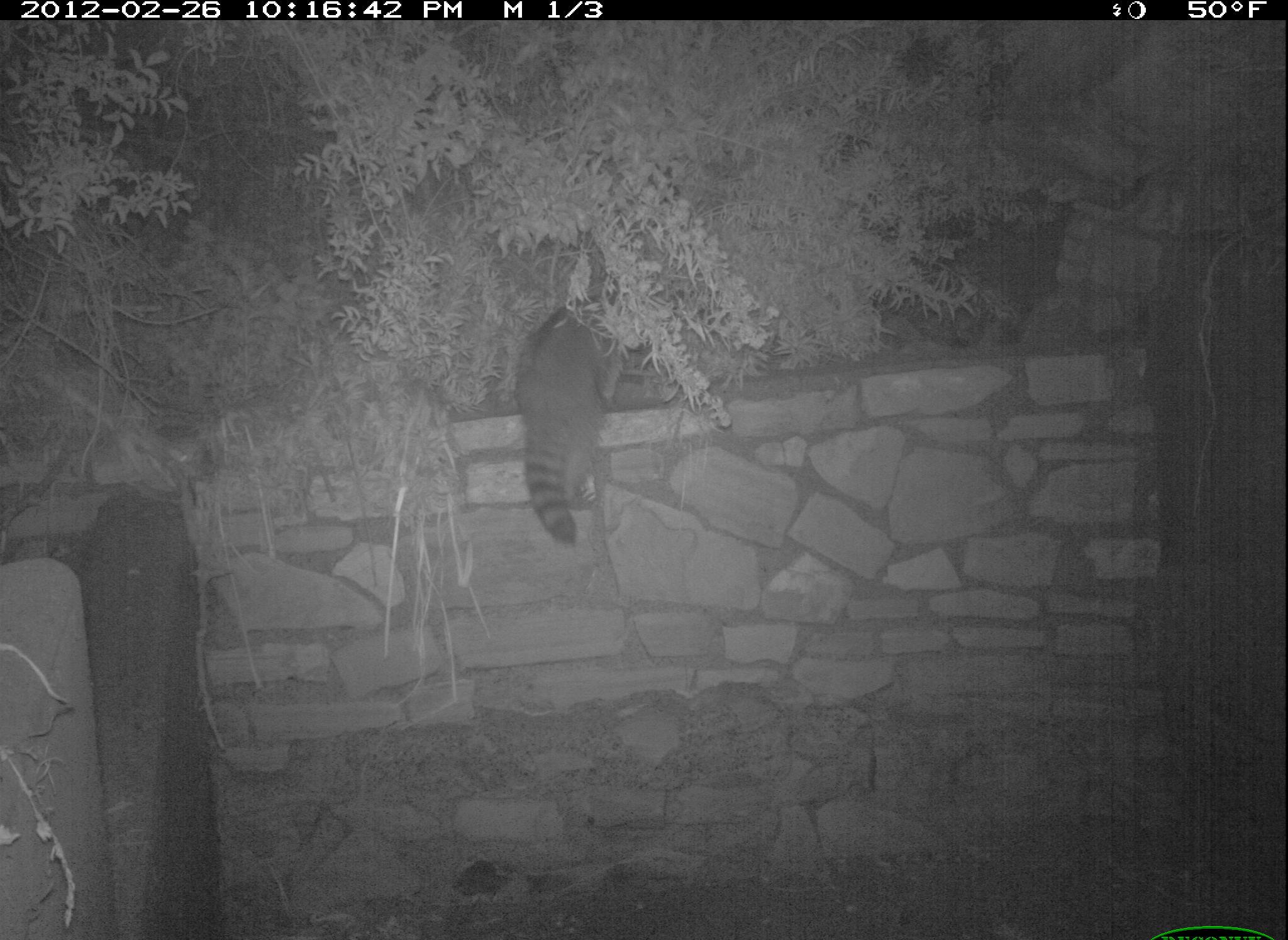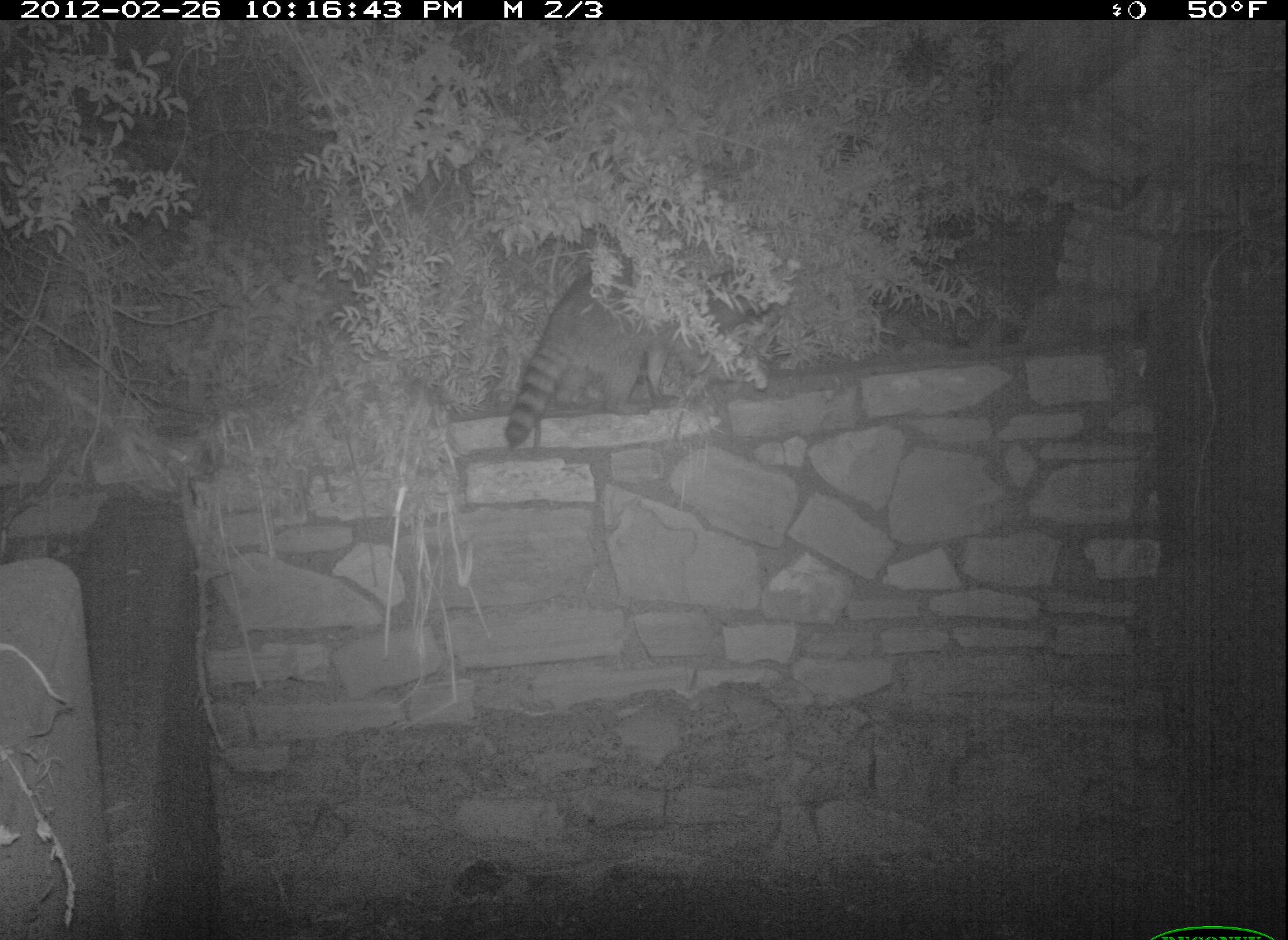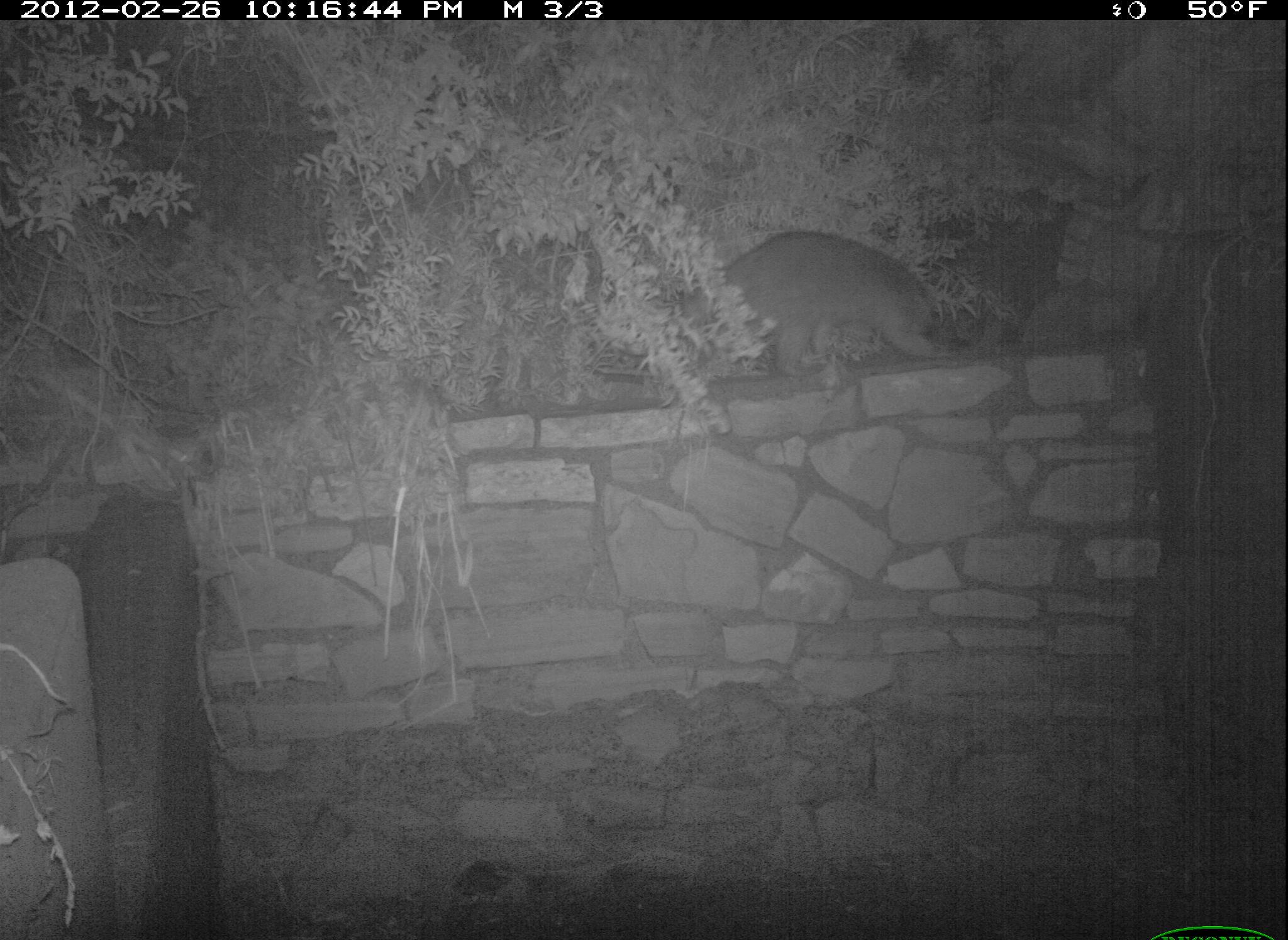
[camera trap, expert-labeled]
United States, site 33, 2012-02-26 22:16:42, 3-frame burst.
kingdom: Animalia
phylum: Chordata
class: Mammalia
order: Carnivora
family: Procyonidae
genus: Procyon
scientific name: Procyon lotor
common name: raccoon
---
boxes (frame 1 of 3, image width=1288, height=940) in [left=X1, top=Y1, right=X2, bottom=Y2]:
raccoon: [left=451, top=214, right=670, bottom=559]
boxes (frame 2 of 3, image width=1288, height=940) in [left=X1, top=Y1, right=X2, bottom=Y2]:
raccoon: [left=494, top=243, right=771, bottom=469]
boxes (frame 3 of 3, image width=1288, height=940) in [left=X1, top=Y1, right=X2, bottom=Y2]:
raccoon: [left=654, top=222, right=968, bottom=396]